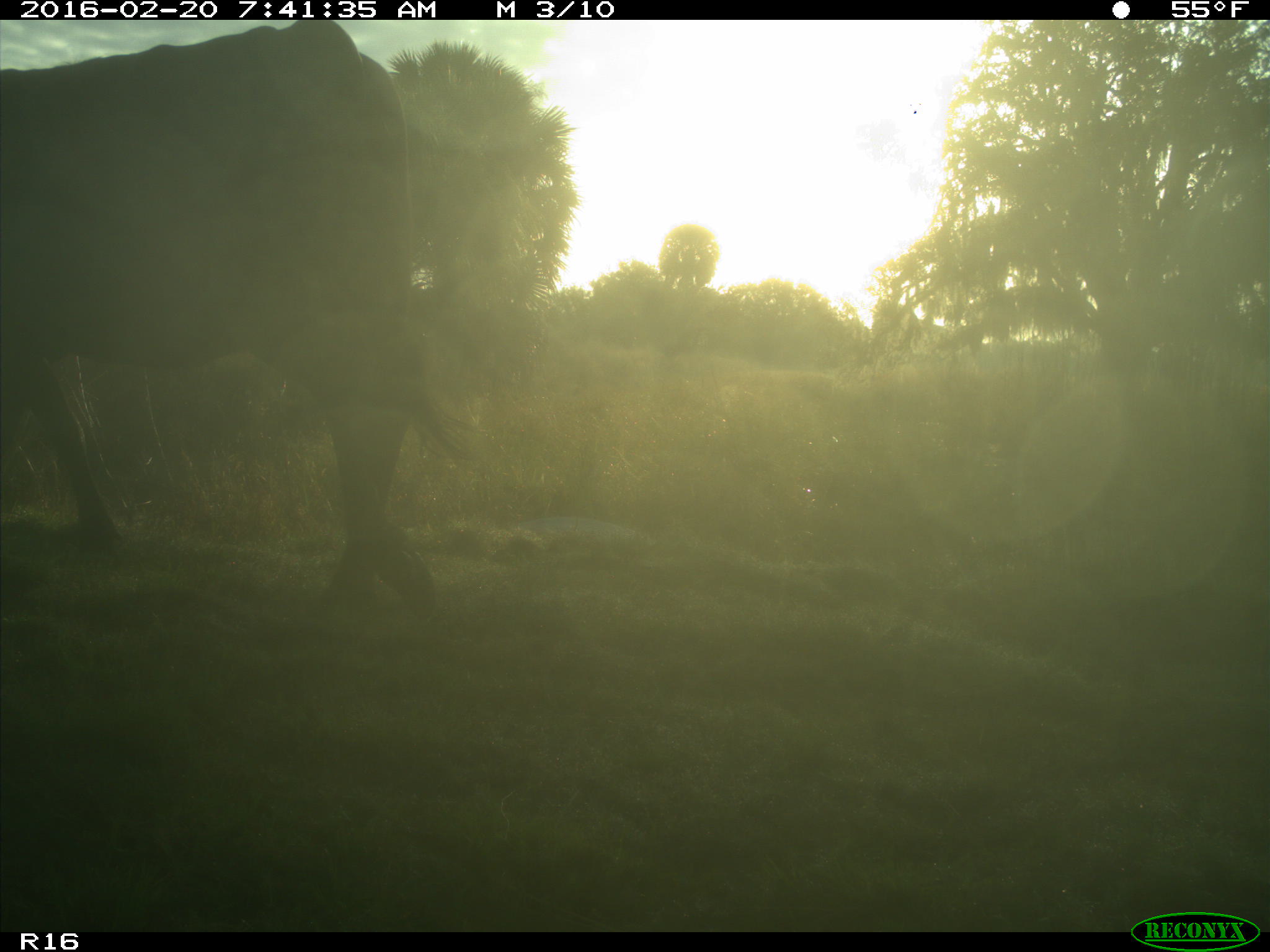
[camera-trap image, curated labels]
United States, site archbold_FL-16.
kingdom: Animalia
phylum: Chordata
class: Mammalia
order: Artiodactyla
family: Bovidae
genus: Bos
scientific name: Bos taurus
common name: domestic cow